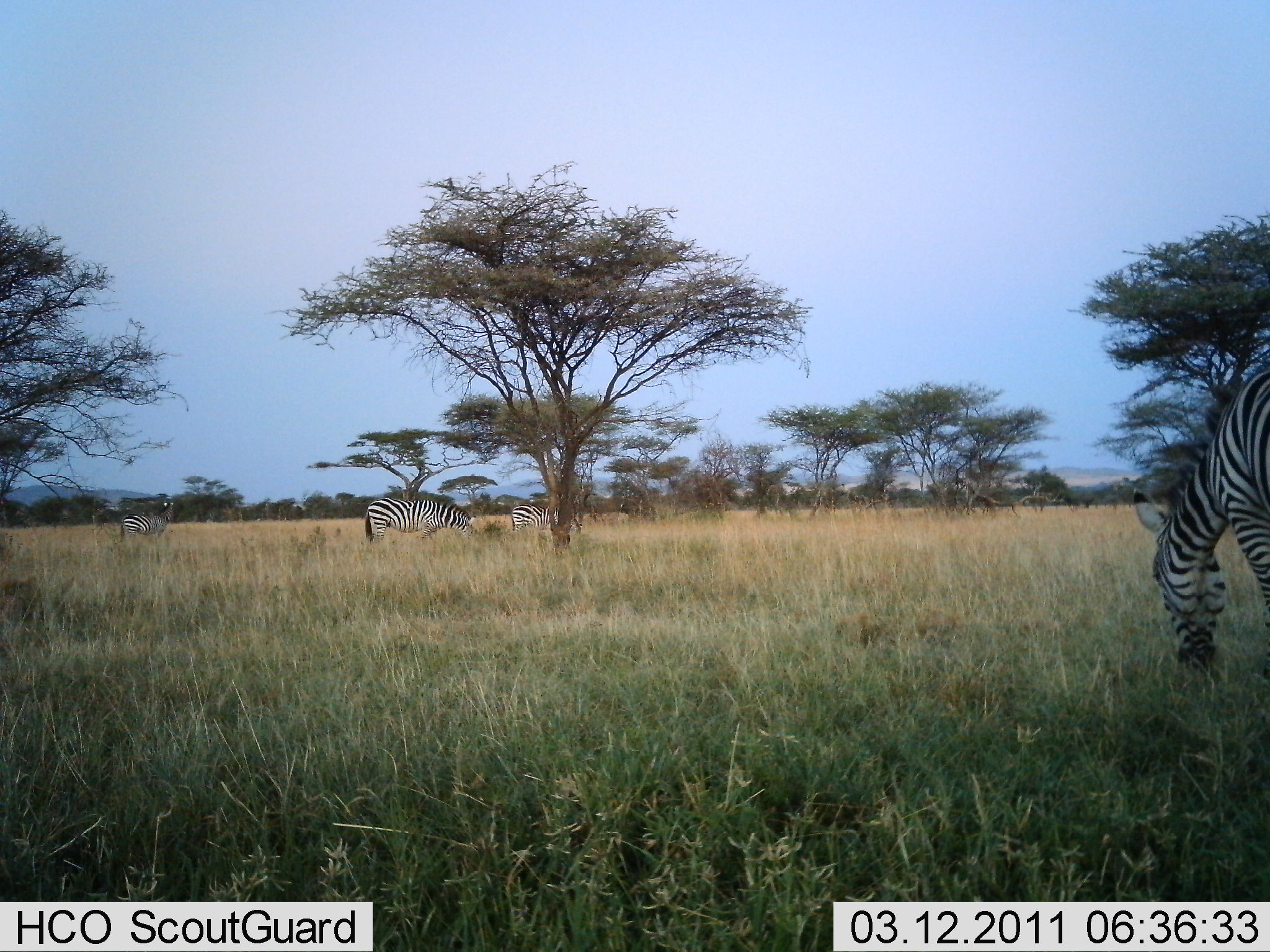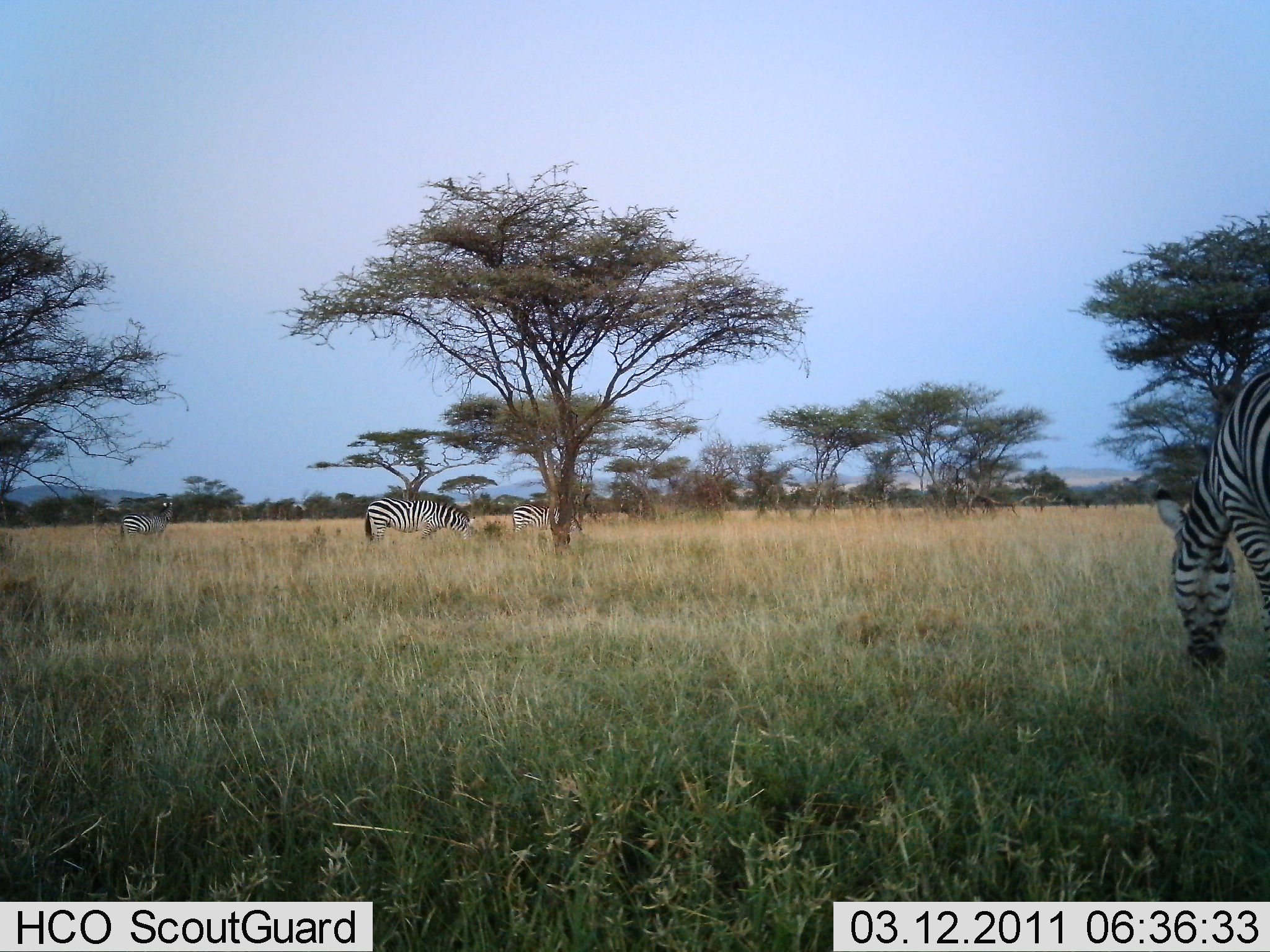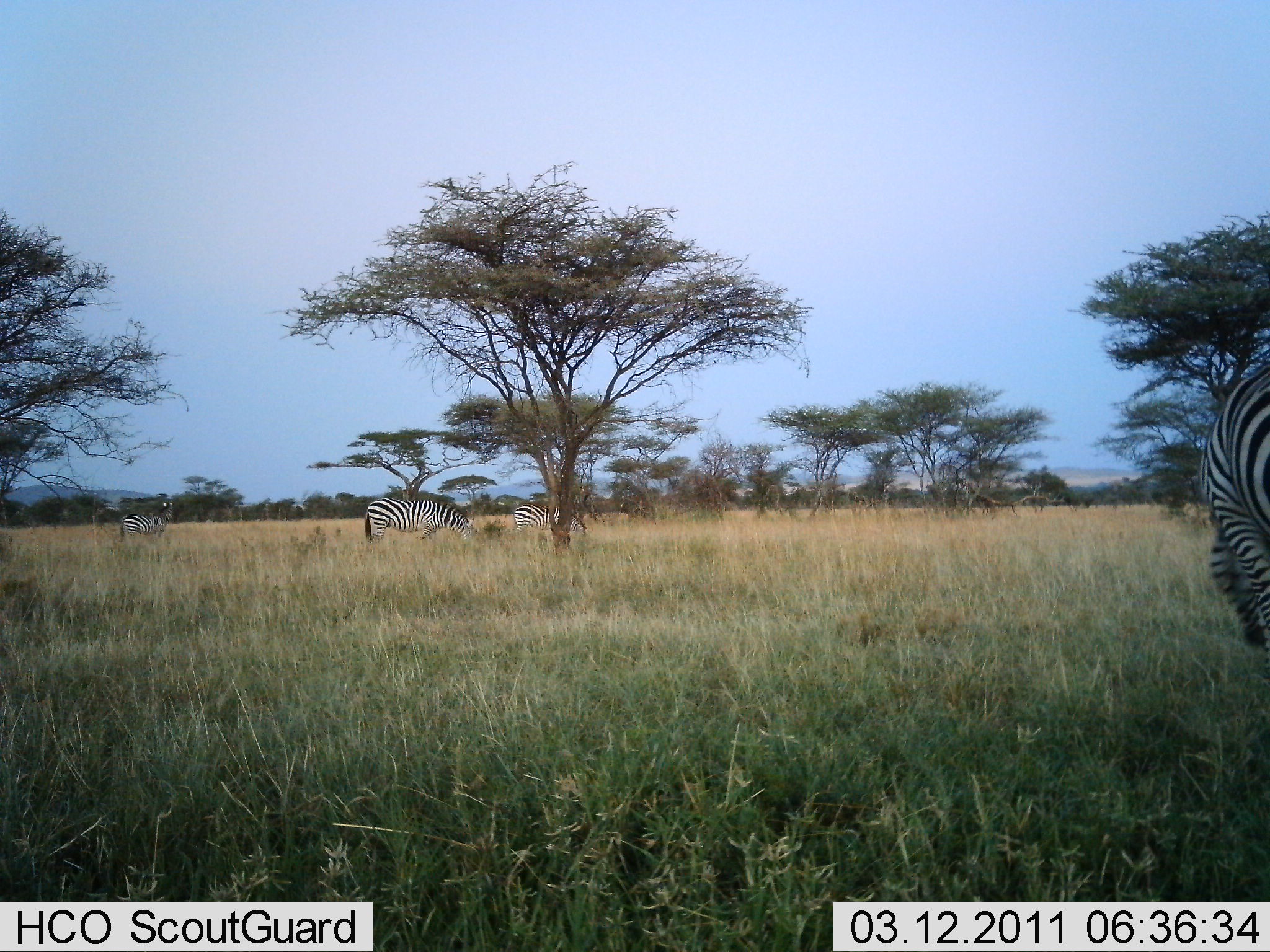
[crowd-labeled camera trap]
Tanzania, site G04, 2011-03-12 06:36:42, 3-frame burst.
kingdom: Animalia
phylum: Chordata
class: Mammalia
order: Perissodactyla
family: Equidae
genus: Equus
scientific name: Equus quagga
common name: plains zebra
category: zebra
Zebra (plains zebra) (Equus quagga), count 4. Behavior (volunteer vote fractions): standing 44%, resting 0%, moving 6%, interacting 0%. Young present (vote fraction): 0%. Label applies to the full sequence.